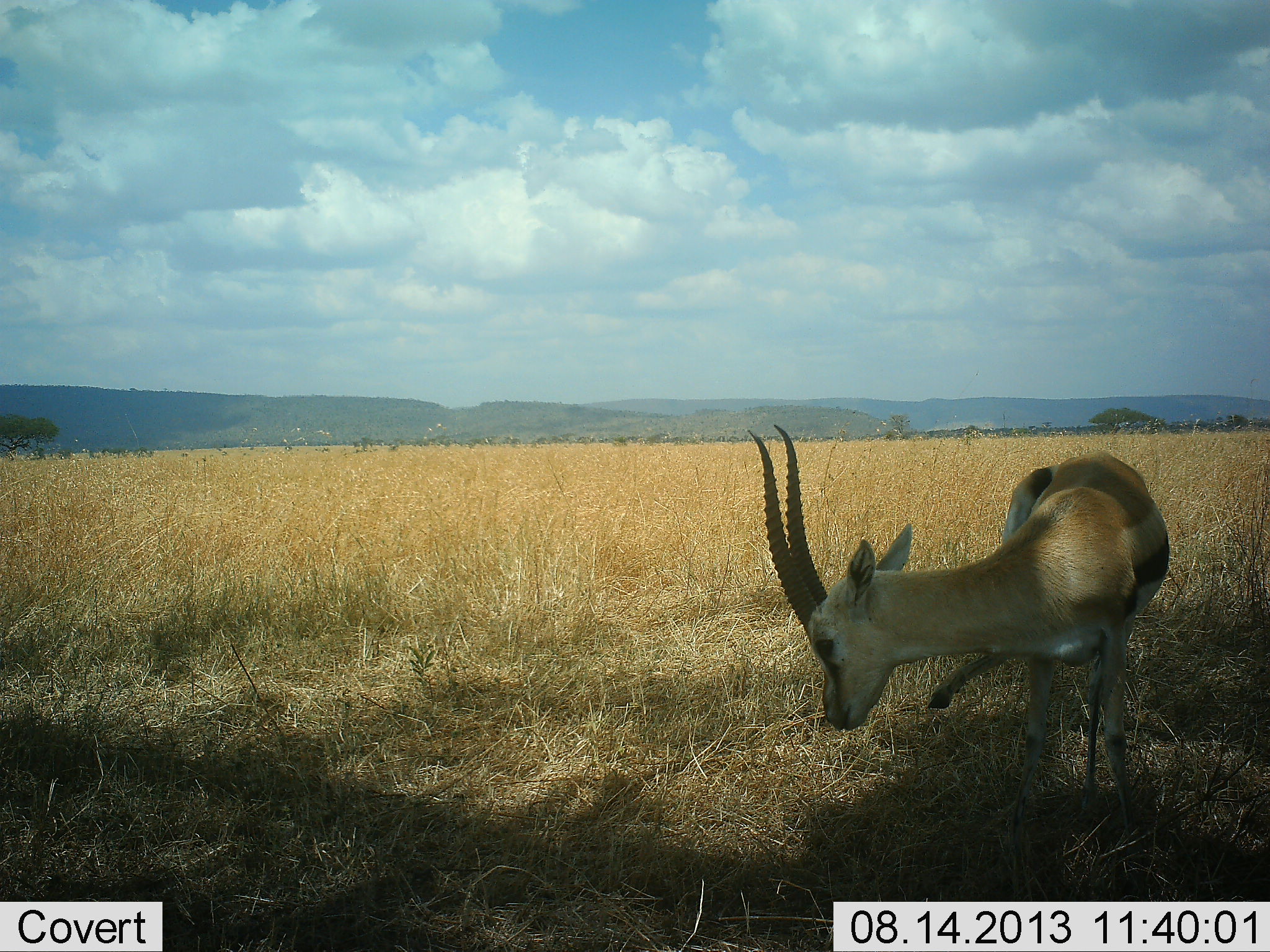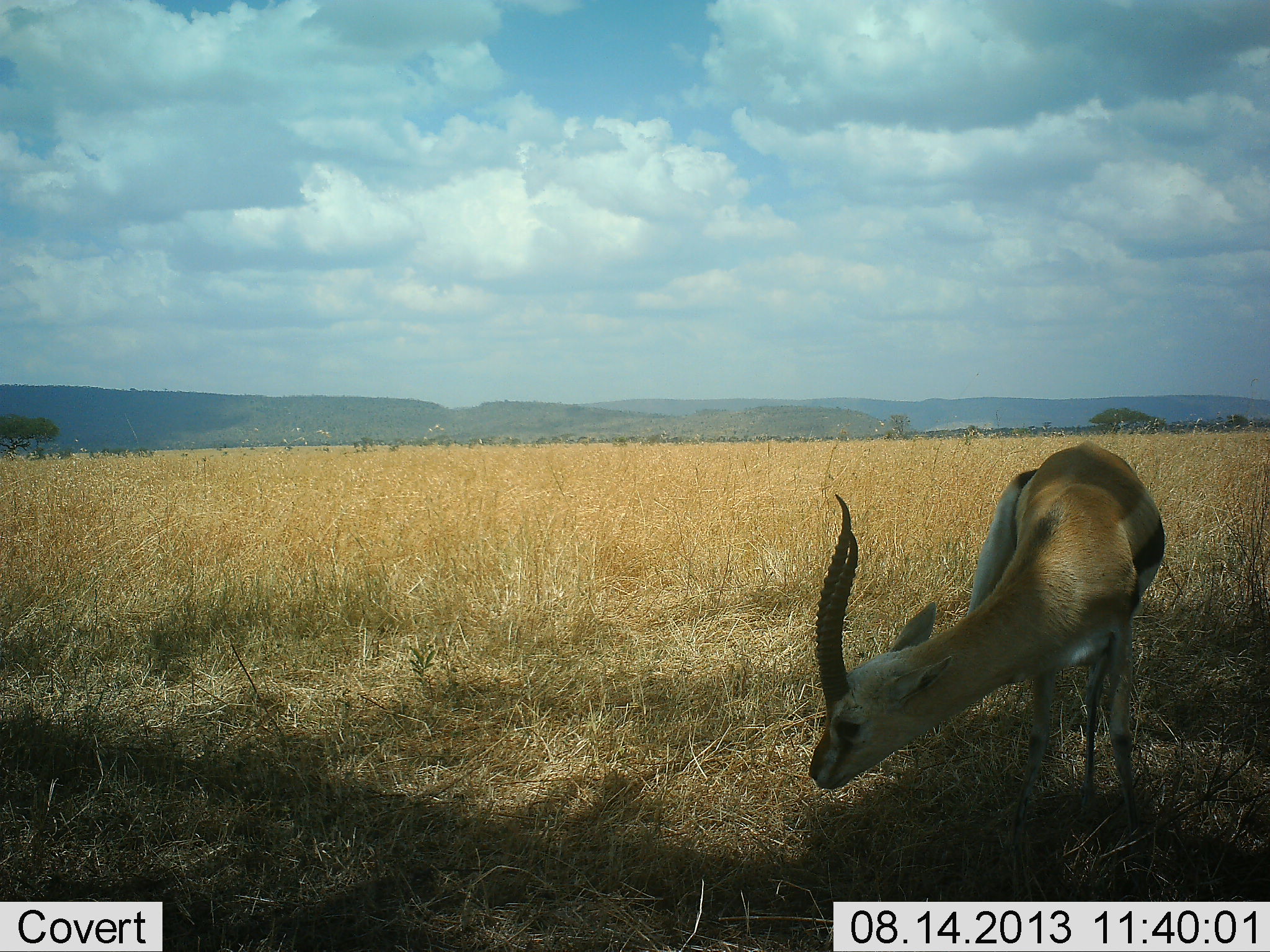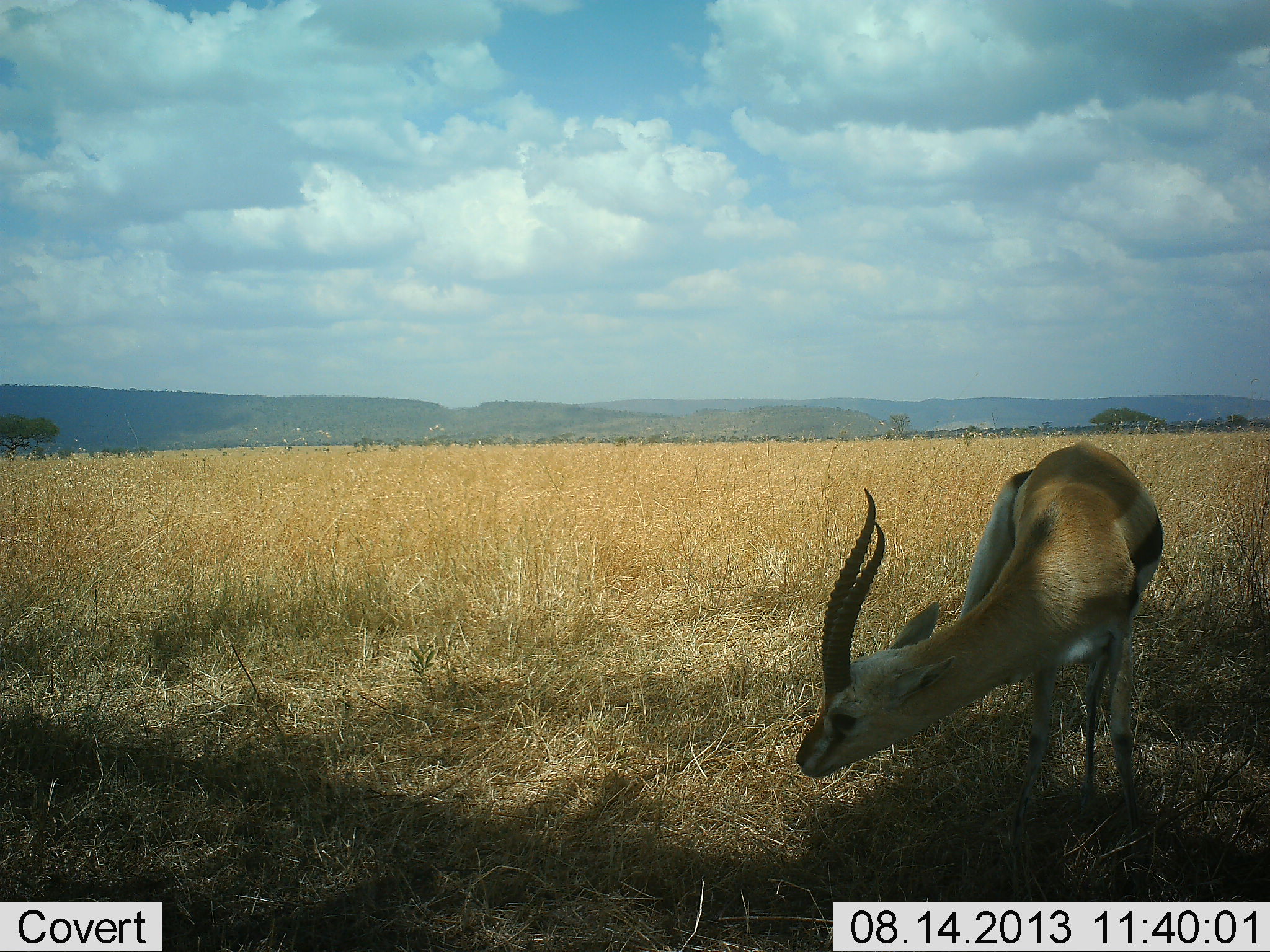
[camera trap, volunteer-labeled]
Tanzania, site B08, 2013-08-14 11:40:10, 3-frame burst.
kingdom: Animalia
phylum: Chordata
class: Mammalia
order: Artiodactyla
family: Bovidae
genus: Eudorcas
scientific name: Eudorcas thomsonii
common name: thomson's gazelle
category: gazellethomsons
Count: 1.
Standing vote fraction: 70%.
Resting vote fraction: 10%.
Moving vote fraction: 30%.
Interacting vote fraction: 10%.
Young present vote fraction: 0%.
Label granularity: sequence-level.